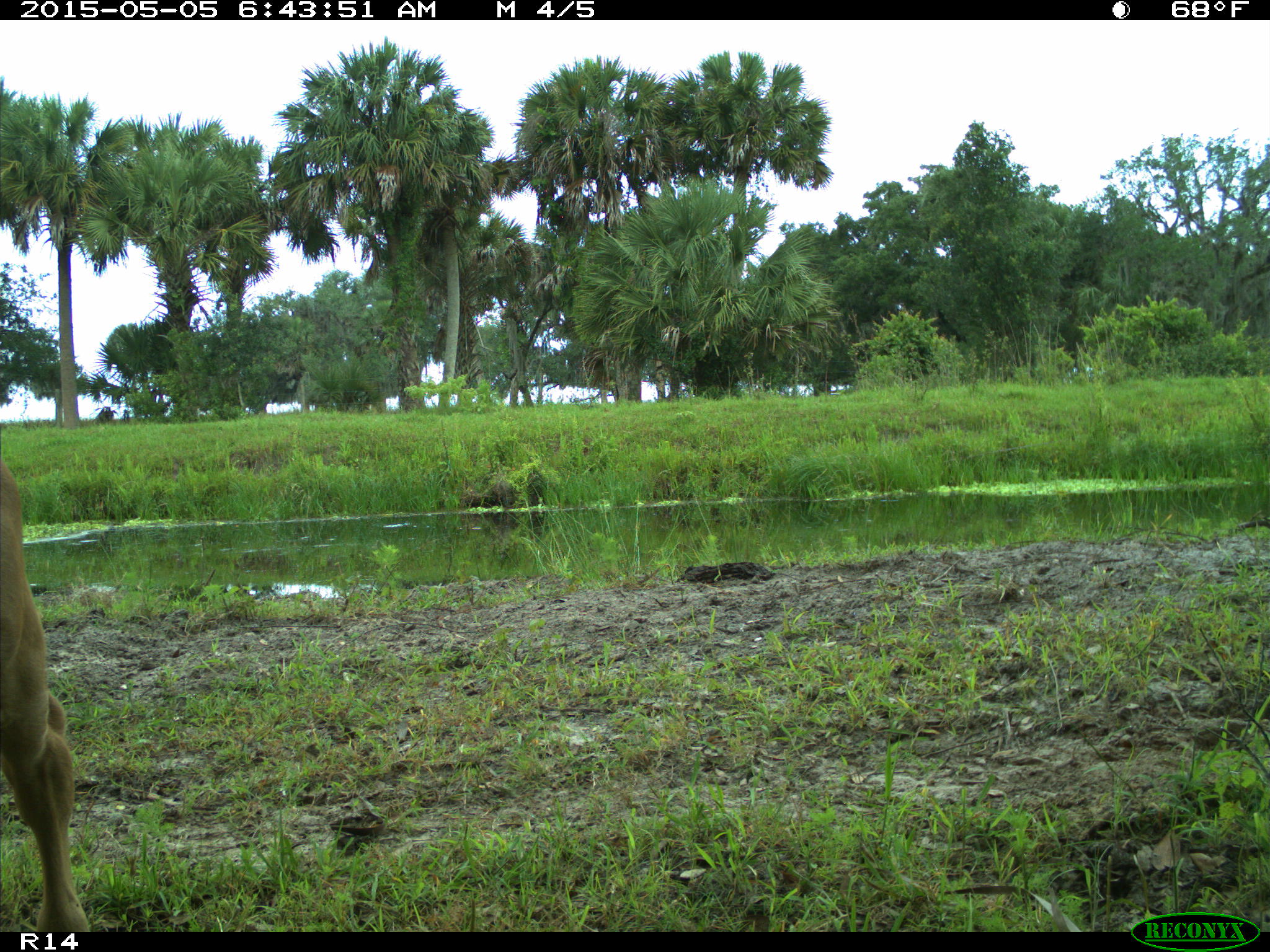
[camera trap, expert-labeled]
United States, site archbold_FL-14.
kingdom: Animalia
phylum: Chordata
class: Mammalia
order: Artiodactyla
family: Bovidae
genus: Bos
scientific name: Bos taurus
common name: domestic cow